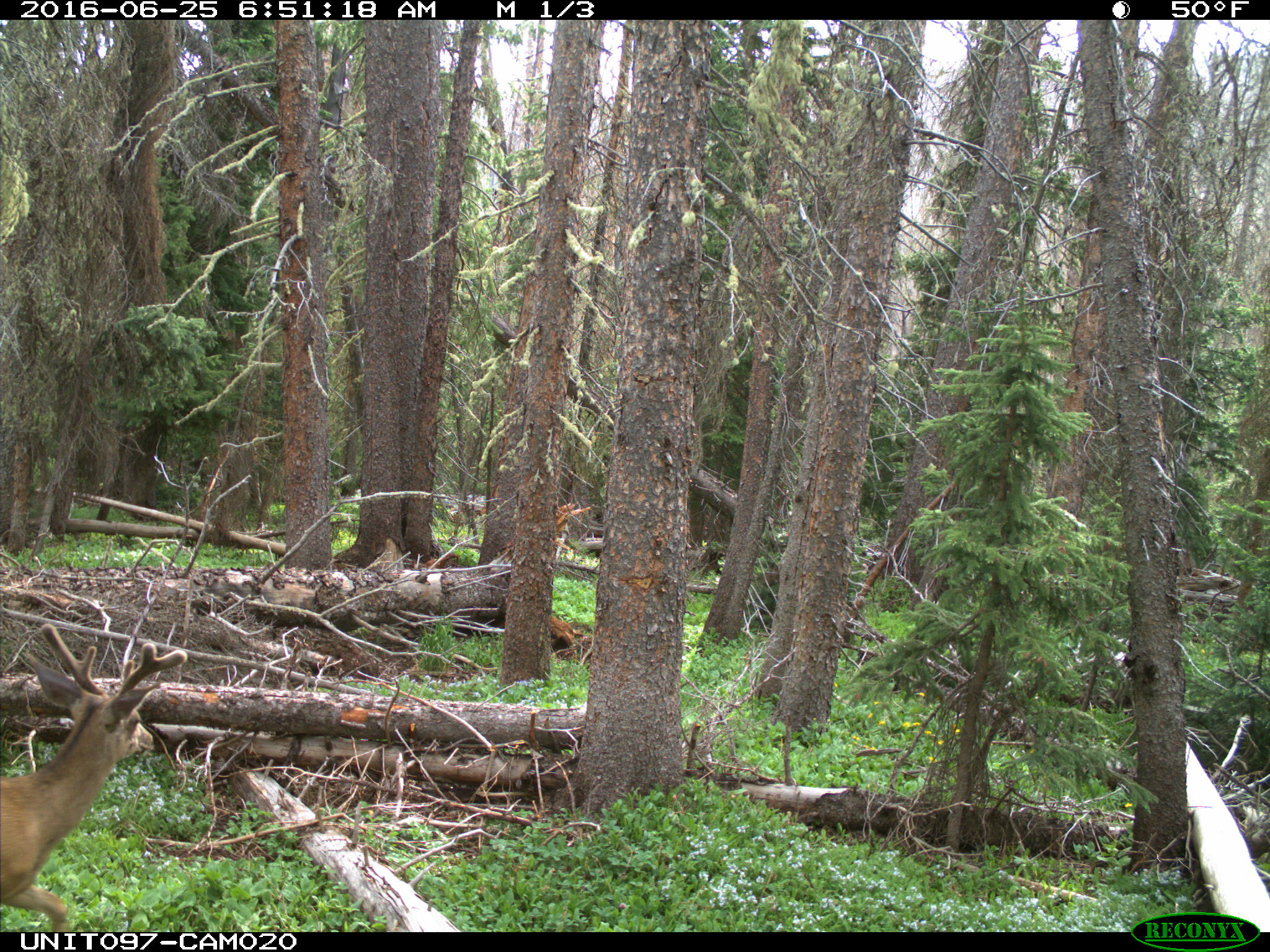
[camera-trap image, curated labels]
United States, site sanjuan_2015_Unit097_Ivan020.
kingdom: Animalia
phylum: Chordata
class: Mammalia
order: Artiodactyla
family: Cervidae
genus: Odocoileus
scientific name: Odocoileus hemionus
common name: mule deer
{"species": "Odocoileus hemionus (mule deer)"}